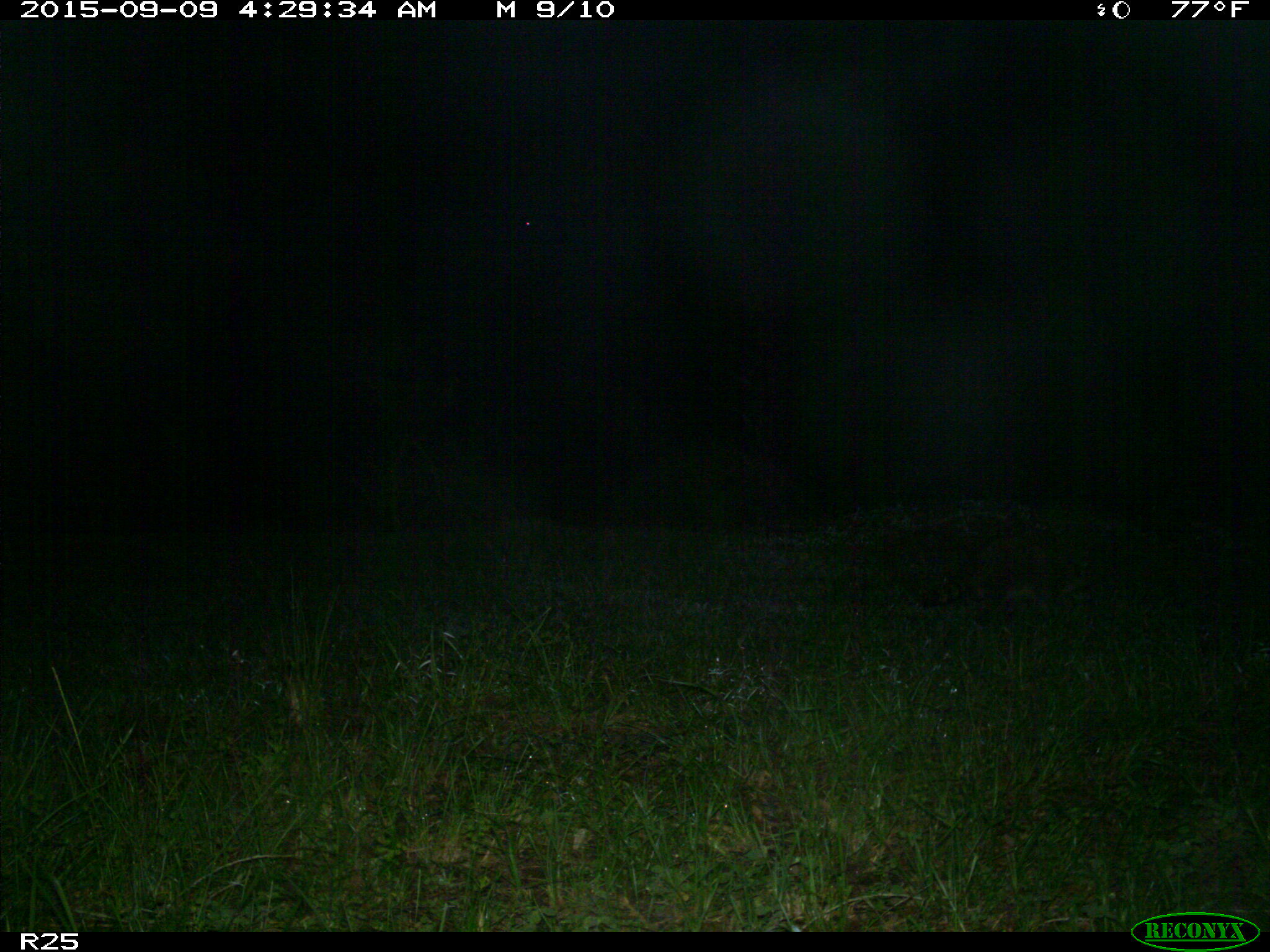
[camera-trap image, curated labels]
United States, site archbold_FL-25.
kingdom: Animalia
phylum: Chordata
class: Mammalia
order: Carnivora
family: Procyonidae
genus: Procyon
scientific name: Procyon lotor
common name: common raccoon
Procyon lotor (common raccoon).